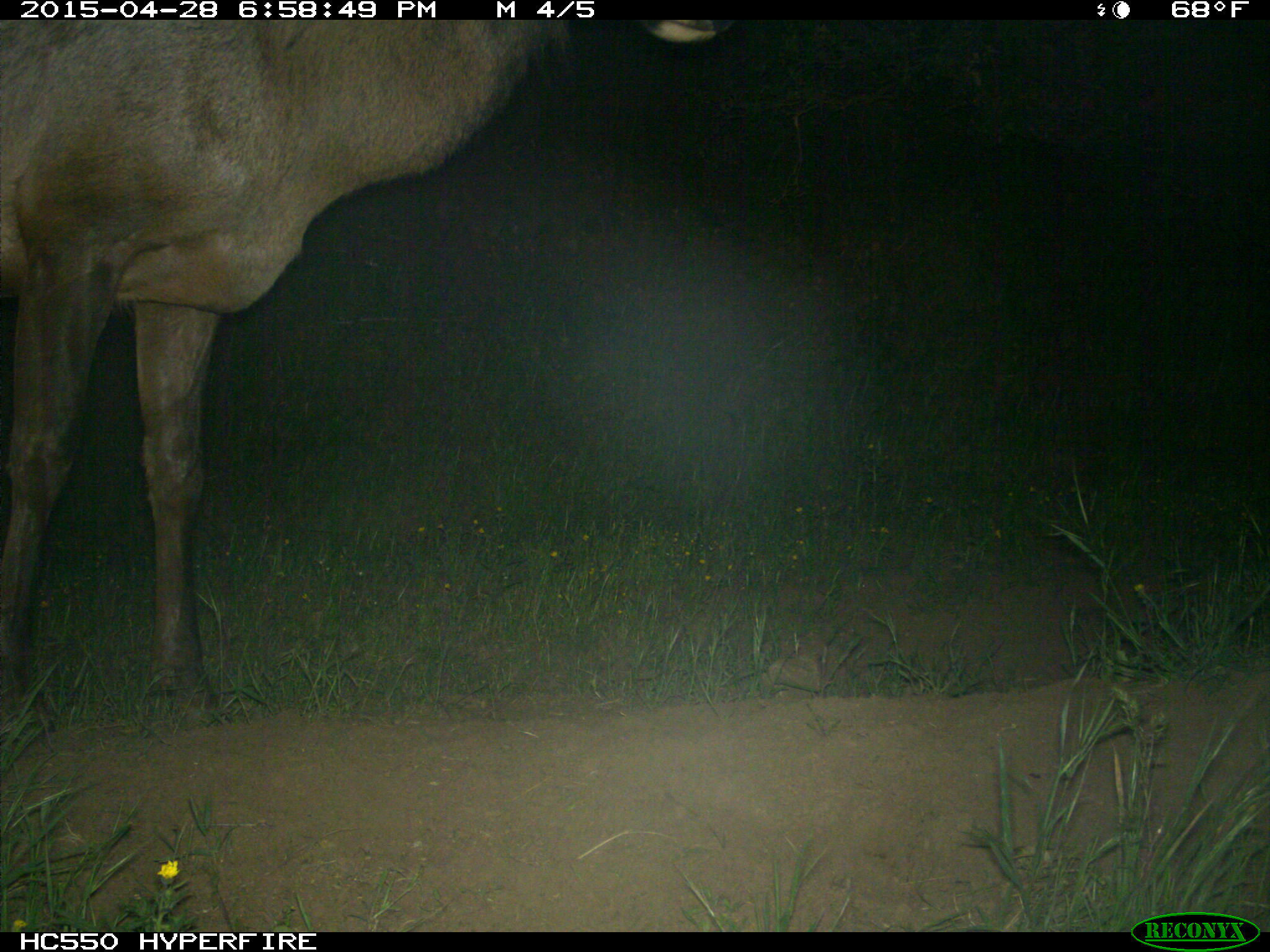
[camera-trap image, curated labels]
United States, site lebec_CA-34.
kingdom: Animalia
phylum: Chordata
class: Mammalia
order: Artiodactyla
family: Cervidae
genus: Cervus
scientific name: Cervus canadensis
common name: elk